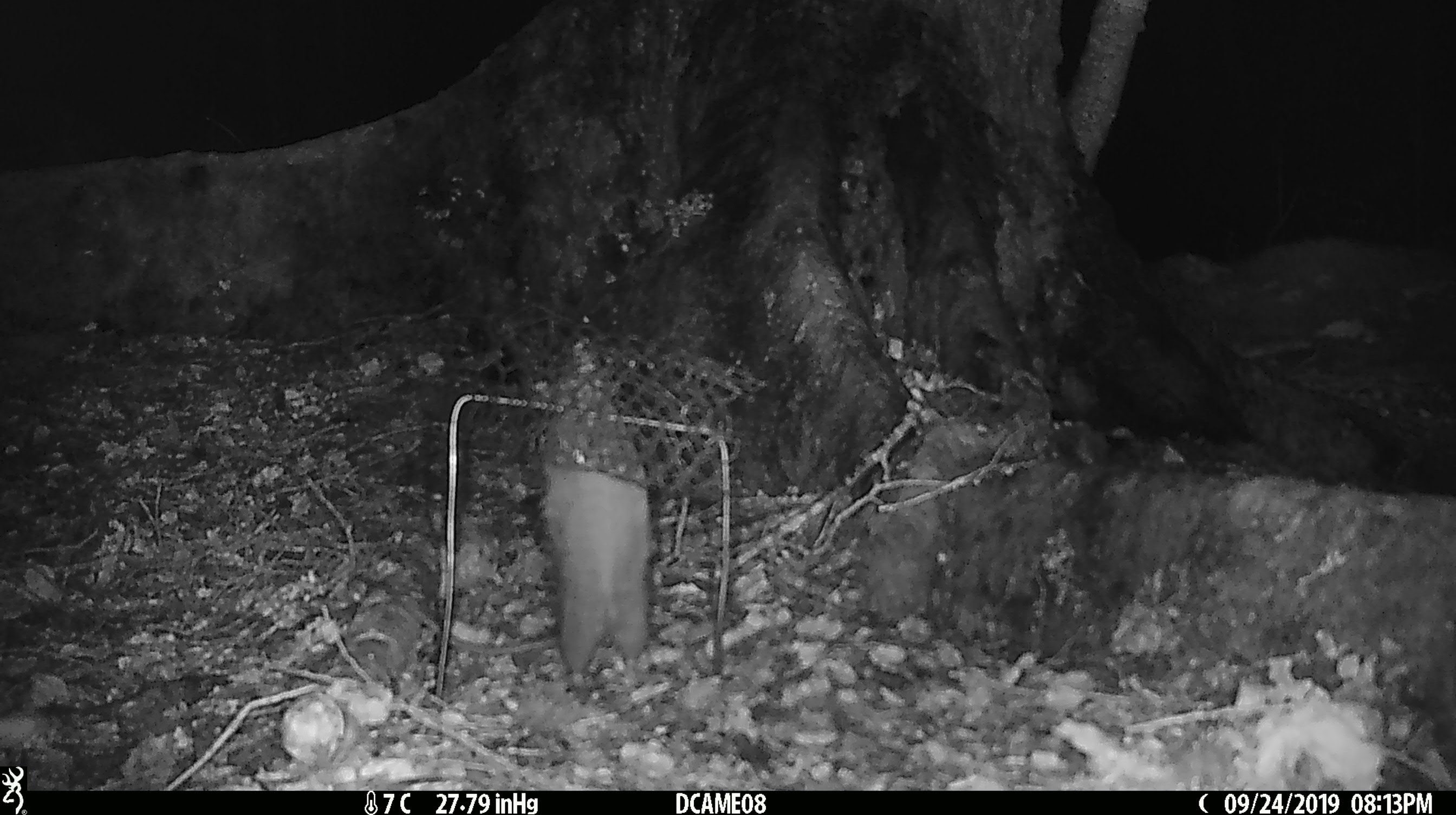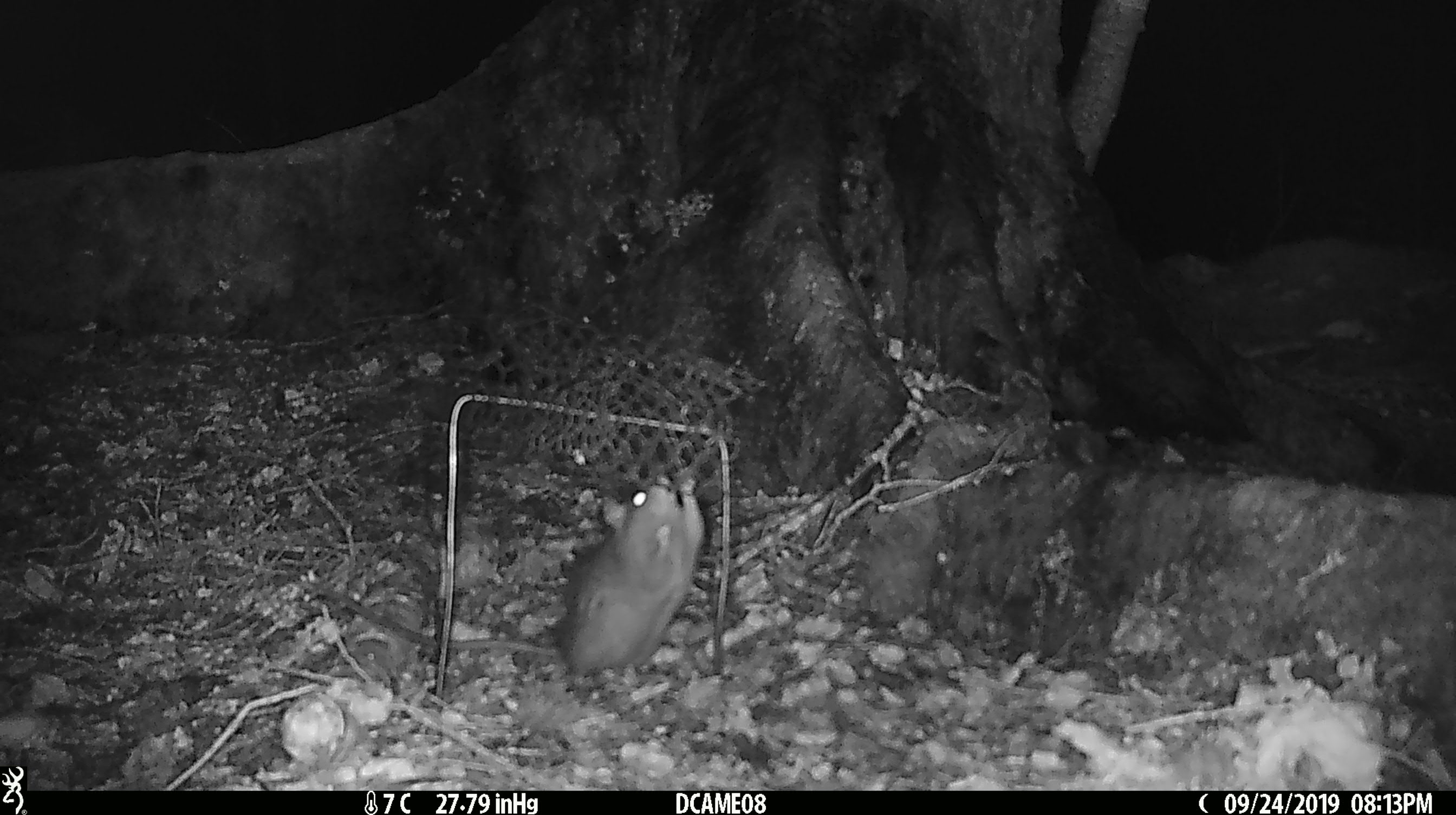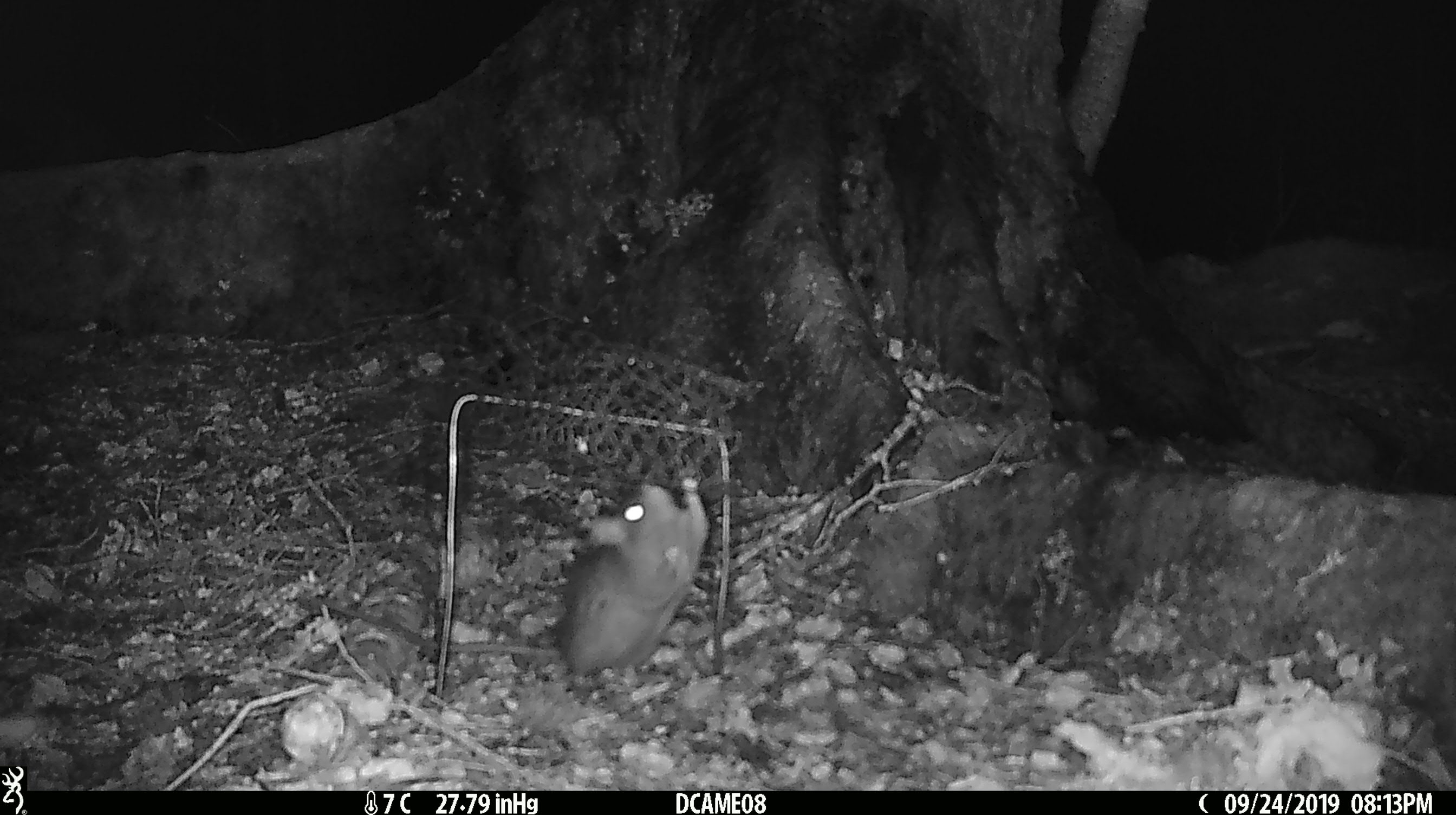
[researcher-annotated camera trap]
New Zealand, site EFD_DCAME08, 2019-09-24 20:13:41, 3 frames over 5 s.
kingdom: Animalia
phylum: Chordata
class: Mammalia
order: Rodentia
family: Muridae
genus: Rattus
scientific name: Rattus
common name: rat